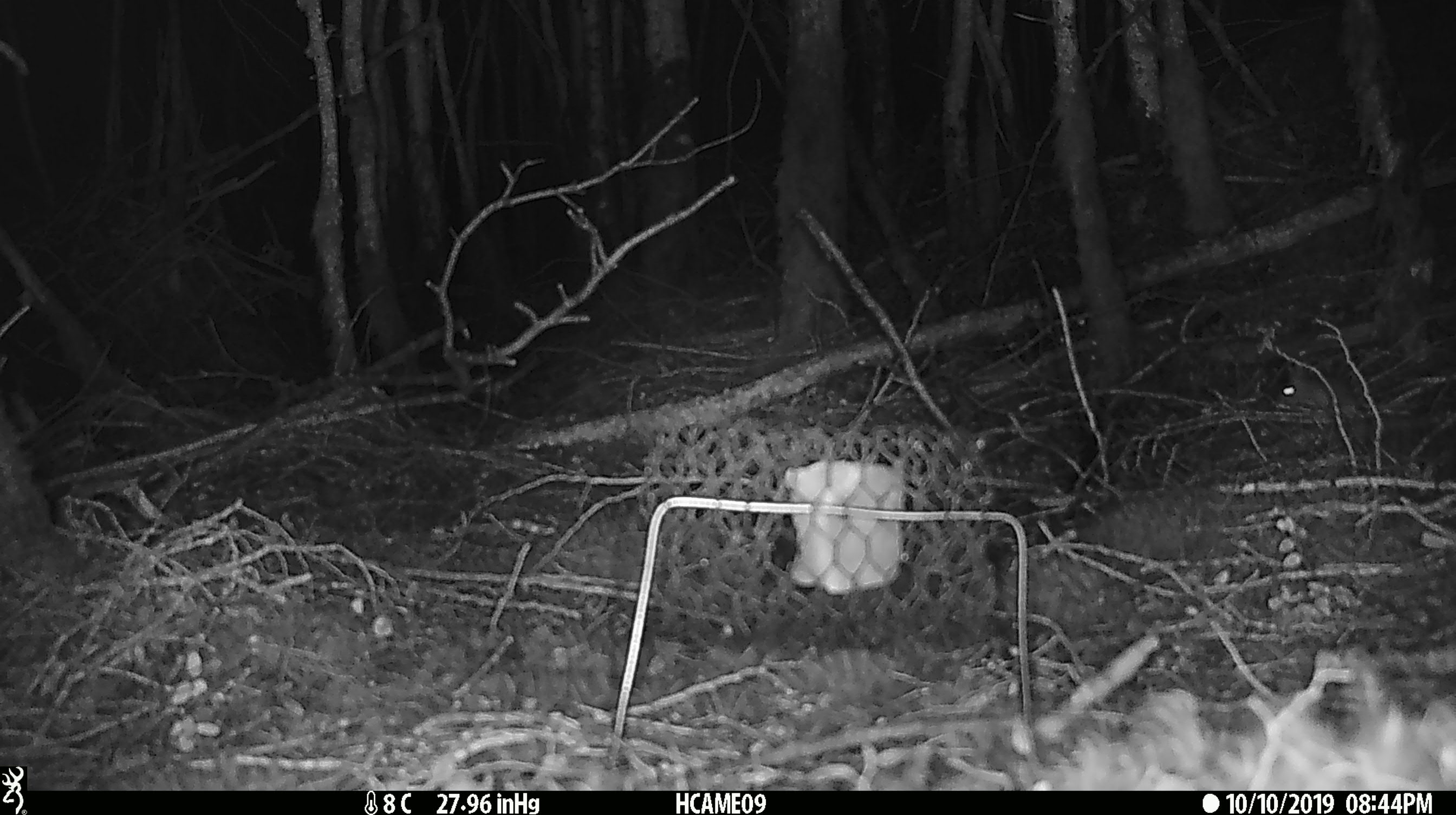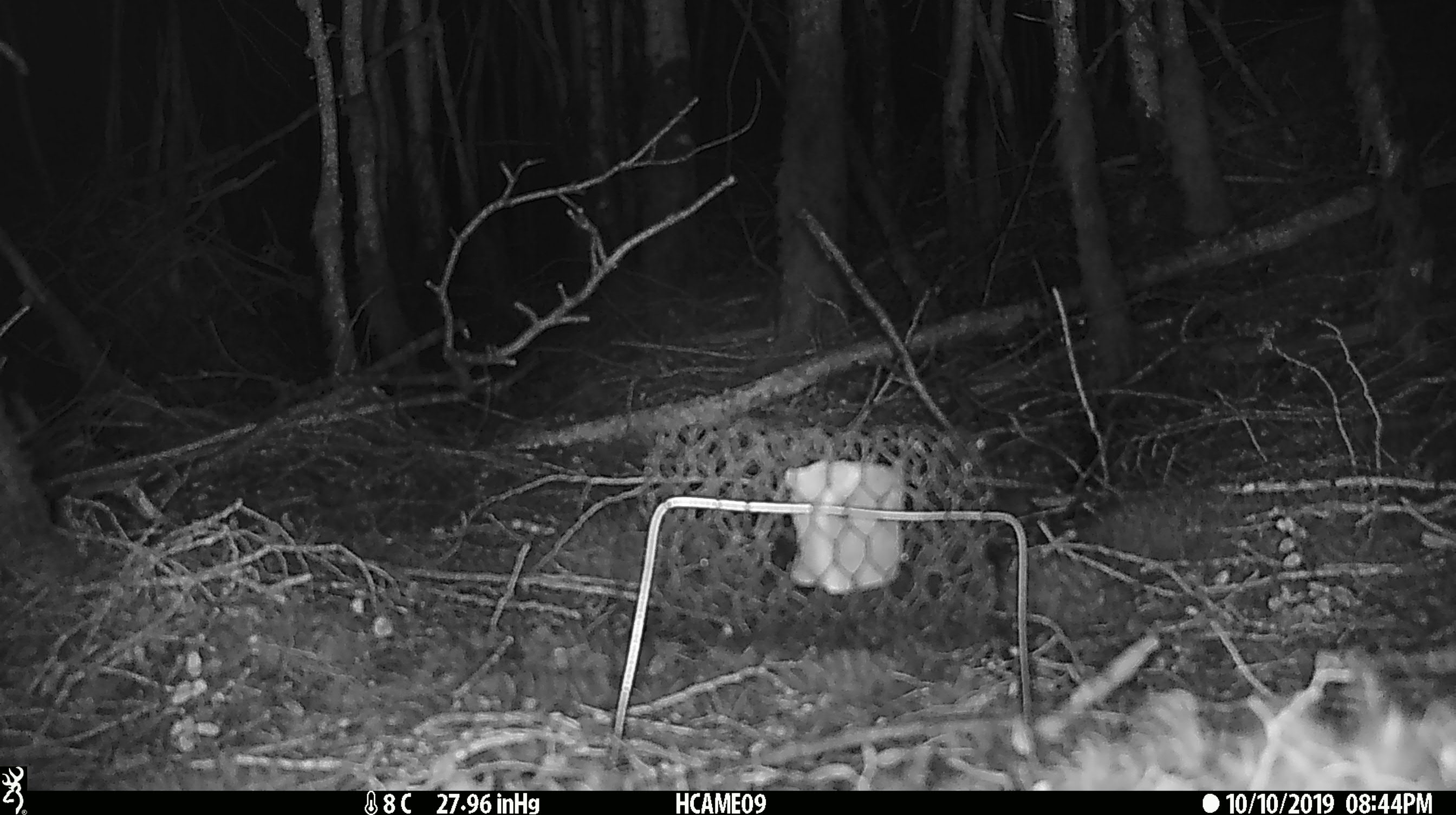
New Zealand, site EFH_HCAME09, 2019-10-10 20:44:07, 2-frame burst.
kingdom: Animalia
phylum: Chordata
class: Mammalia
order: Rodentia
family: Muridae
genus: Mus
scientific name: Mus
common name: mouse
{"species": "mouse (Mus)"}